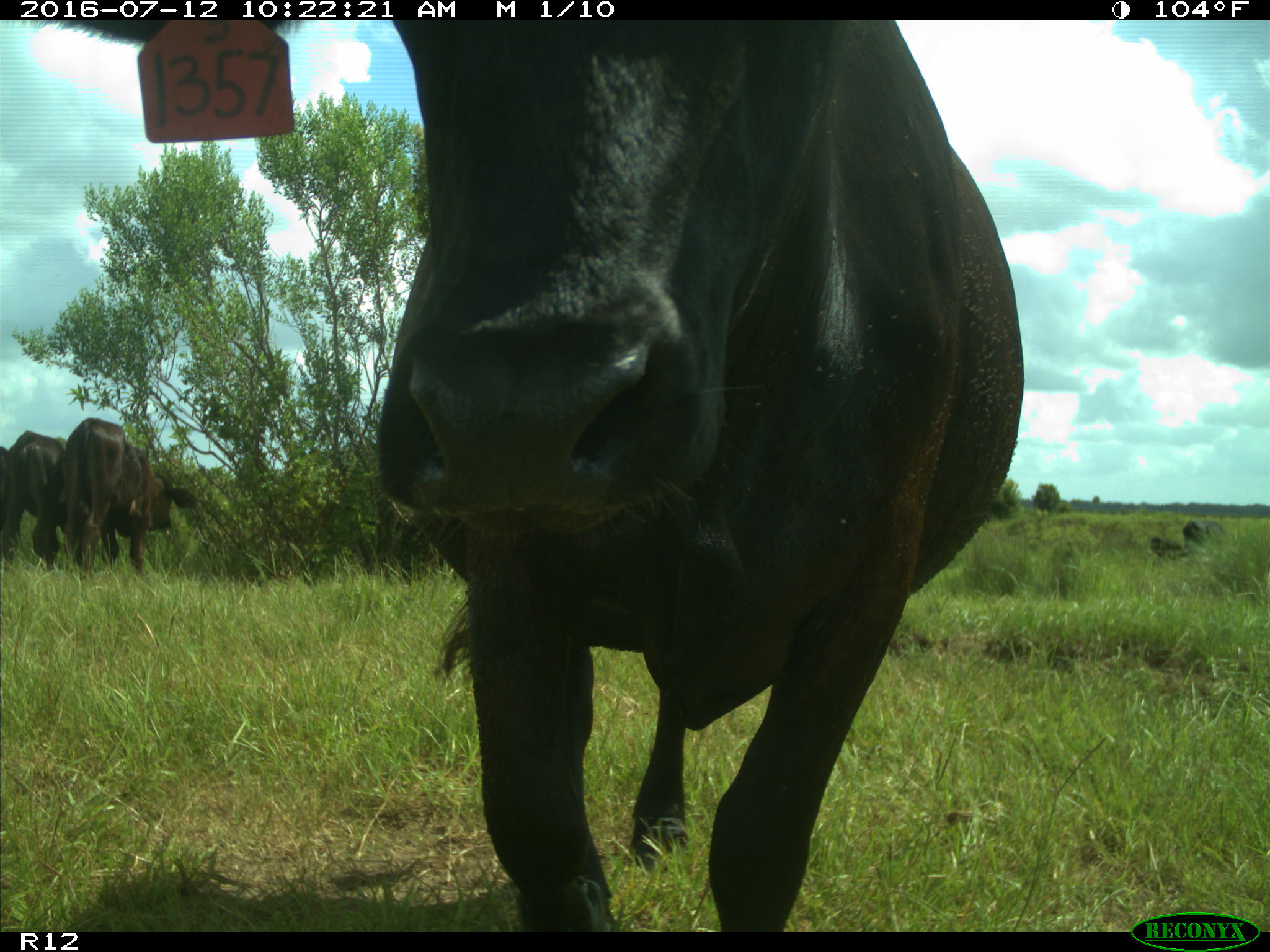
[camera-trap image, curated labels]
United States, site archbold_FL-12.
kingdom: Animalia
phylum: Chordata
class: Mammalia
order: Artiodactyla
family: Bovidae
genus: Bos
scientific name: Bos taurus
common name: domestic cow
Bos taurus (domestic cow).